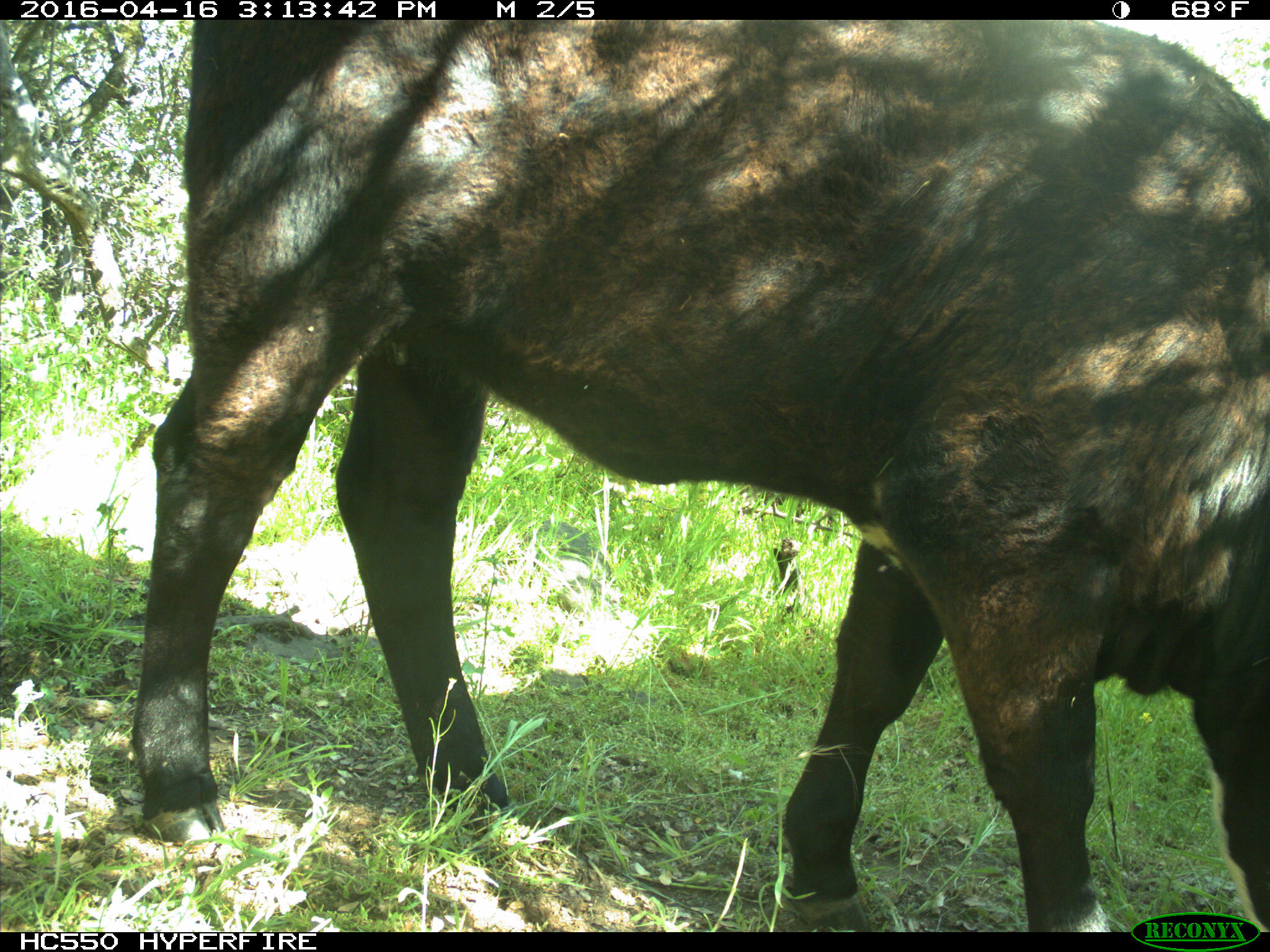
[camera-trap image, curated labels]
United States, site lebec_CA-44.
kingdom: Animalia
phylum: Chordata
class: Mammalia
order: Artiodactyla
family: Bovidae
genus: Bos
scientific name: Bos taurus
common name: domestic cow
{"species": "Bos taurus (domestic cow)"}